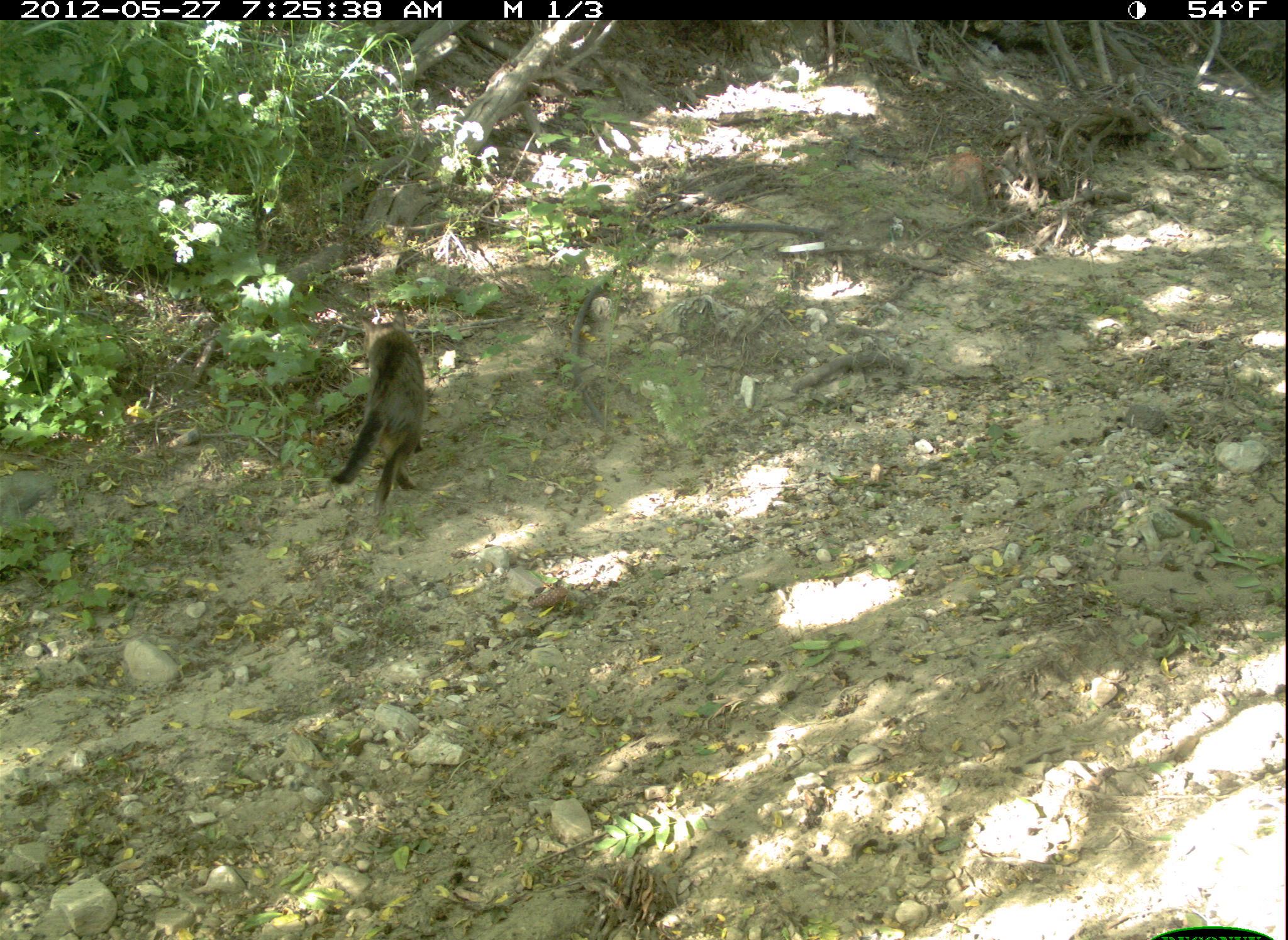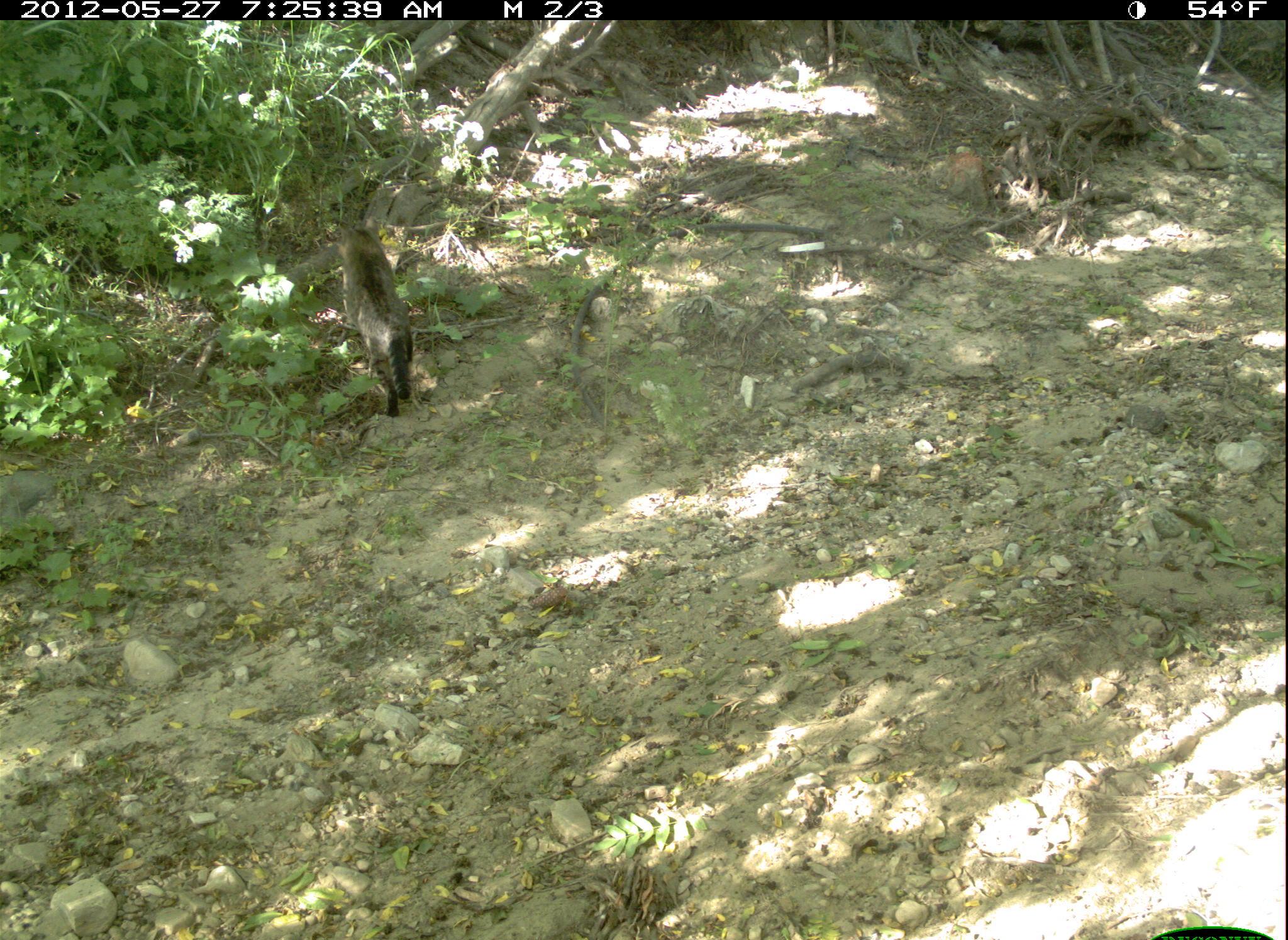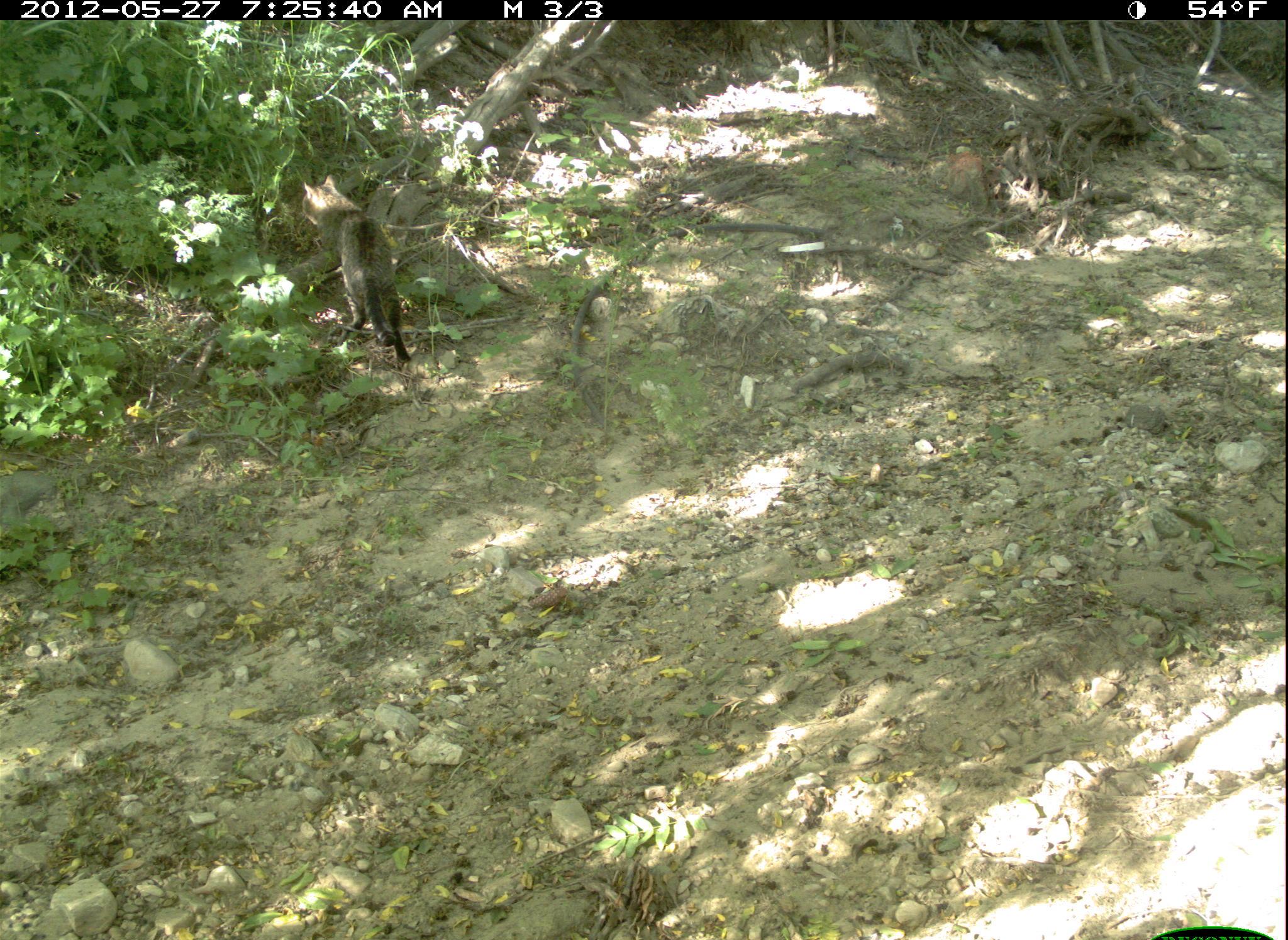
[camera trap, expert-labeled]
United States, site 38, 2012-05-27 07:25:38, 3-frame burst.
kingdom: Animalia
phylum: Chordata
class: Mammalia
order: Carnivora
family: Felidae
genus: Felis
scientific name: Felis catus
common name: cat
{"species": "cat (Felis catus)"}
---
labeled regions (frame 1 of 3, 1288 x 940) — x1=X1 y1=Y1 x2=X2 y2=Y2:
cat: x1=315 y1=281 x2=454 y2=534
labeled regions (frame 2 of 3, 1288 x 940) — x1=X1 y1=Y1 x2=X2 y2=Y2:
cat: x1=295 y1=155 x2=502 y2=459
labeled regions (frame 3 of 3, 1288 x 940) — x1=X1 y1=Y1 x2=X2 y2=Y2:
cat: x1=280 y1=176 x2=435 y2=375